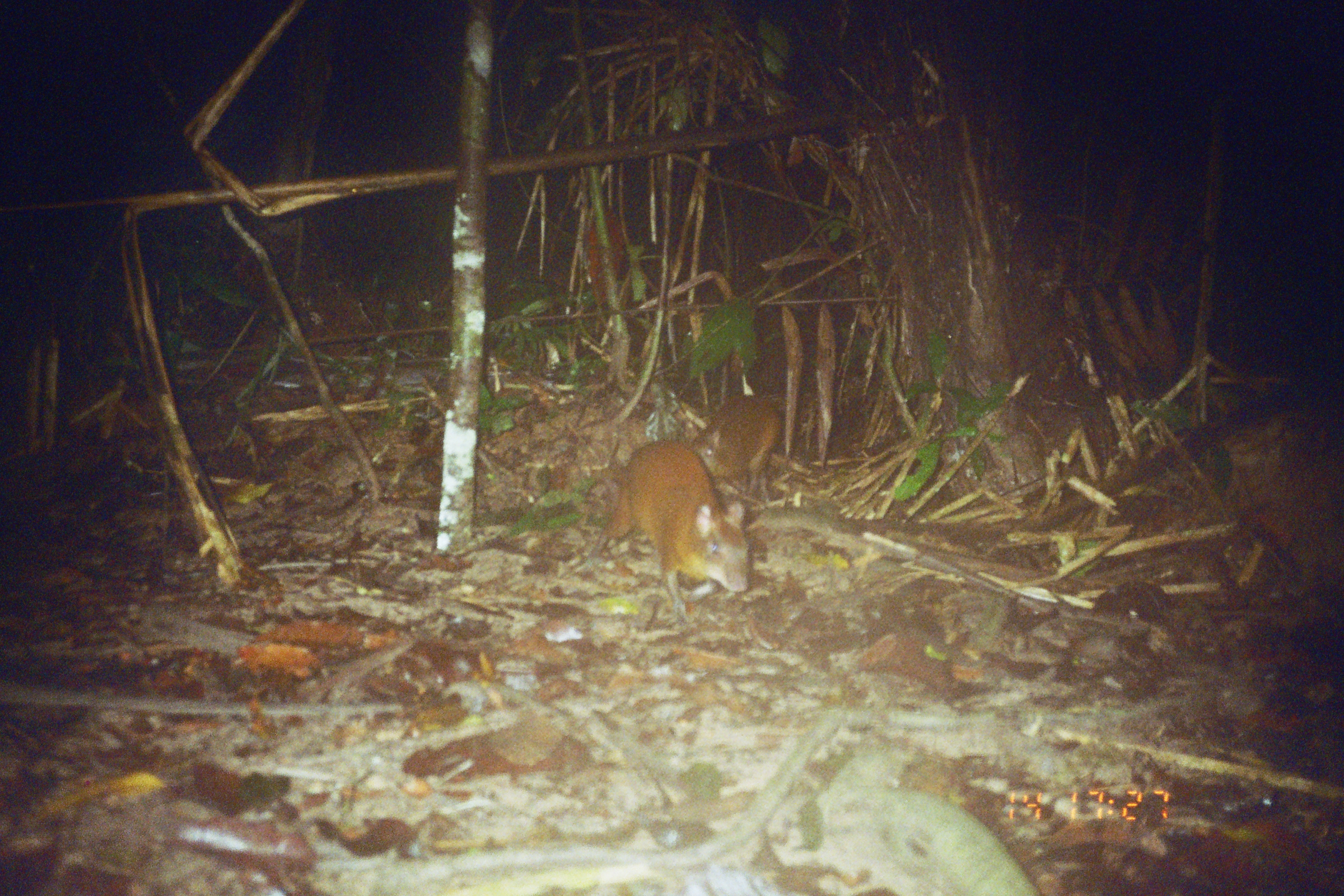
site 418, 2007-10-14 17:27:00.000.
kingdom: Animalia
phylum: Chordata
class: Mammalia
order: Rodentia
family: Dasyproctidae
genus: Dasyprocta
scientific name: Dasyprocta punctata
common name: central american agouti